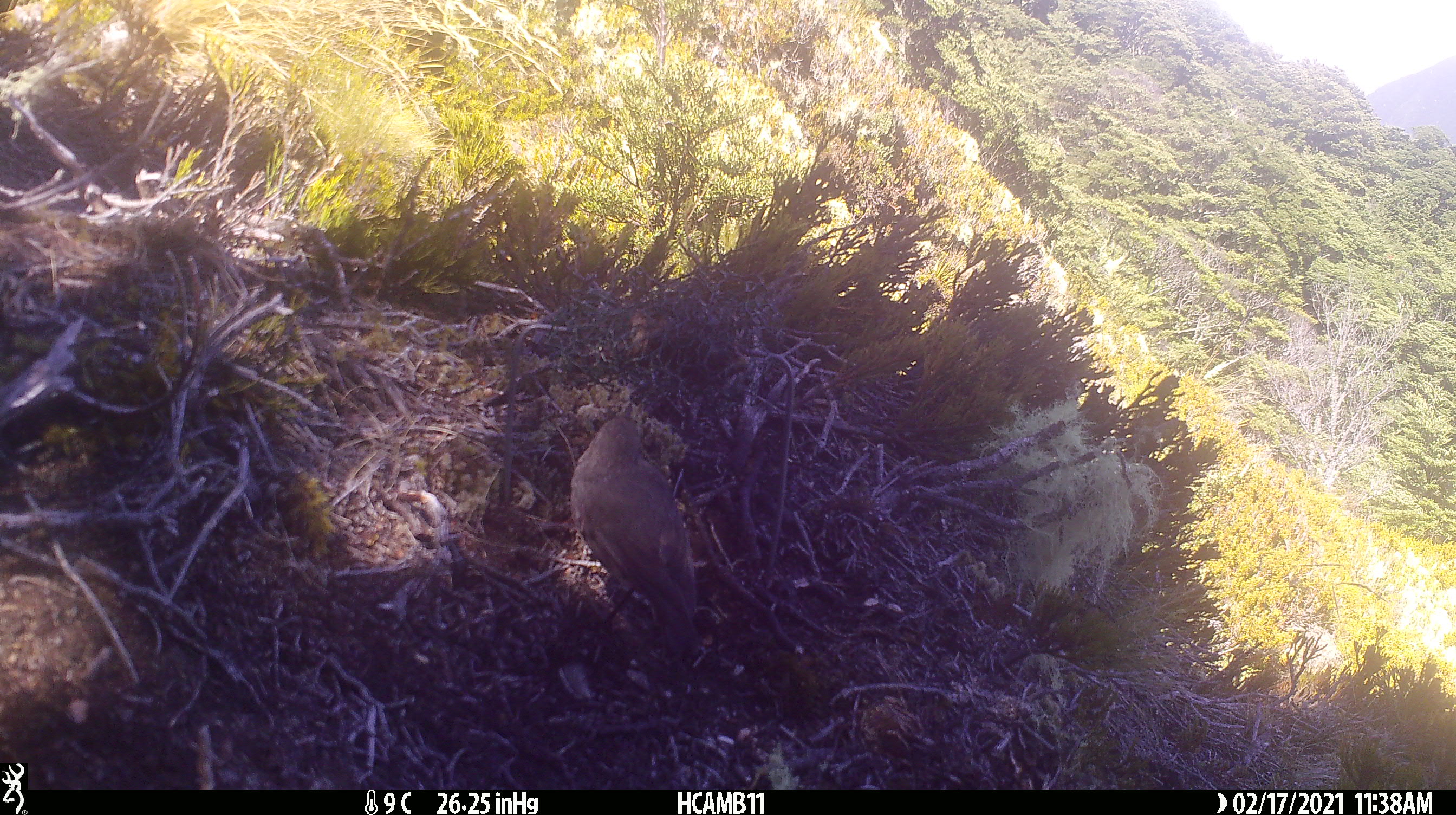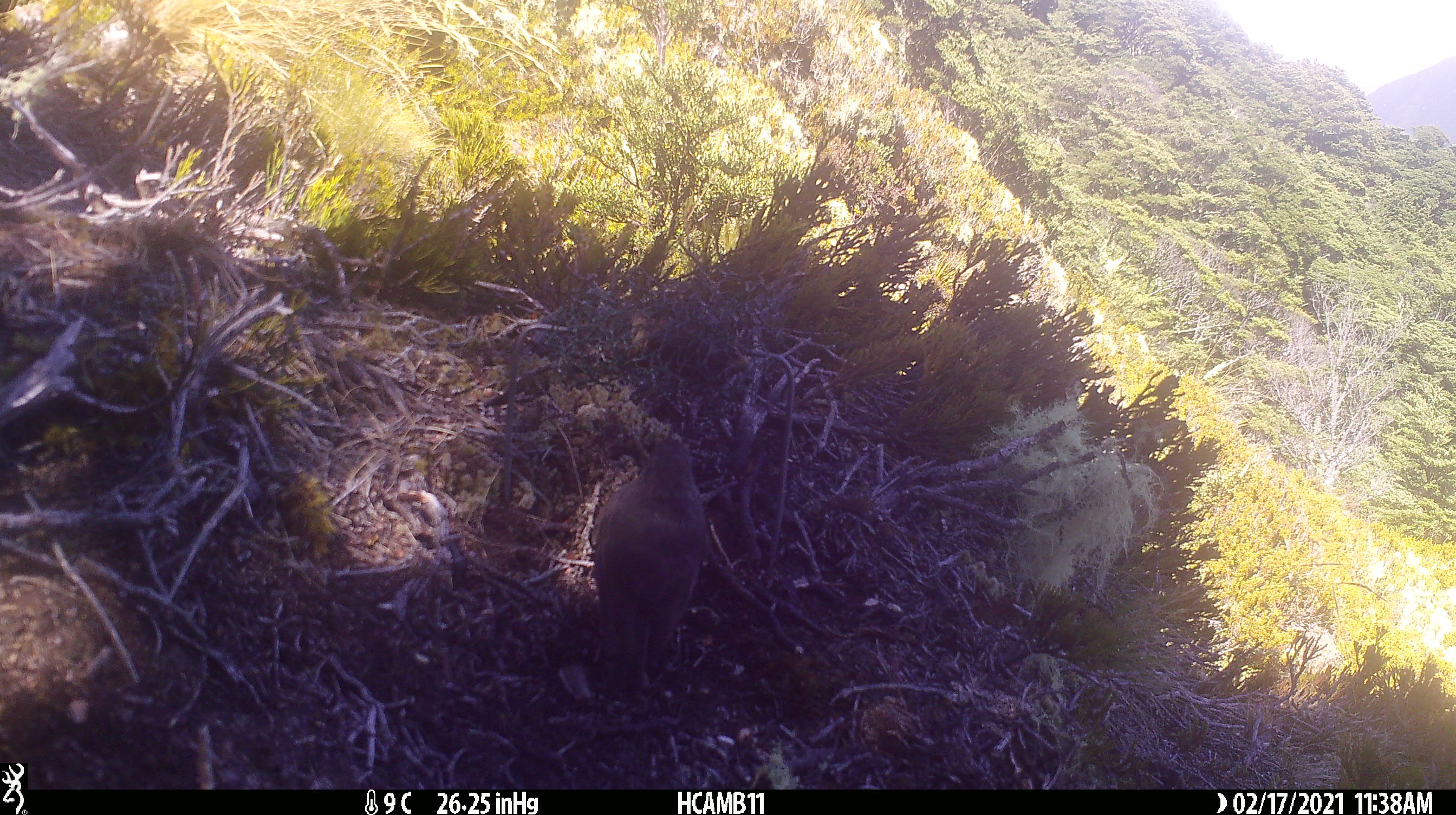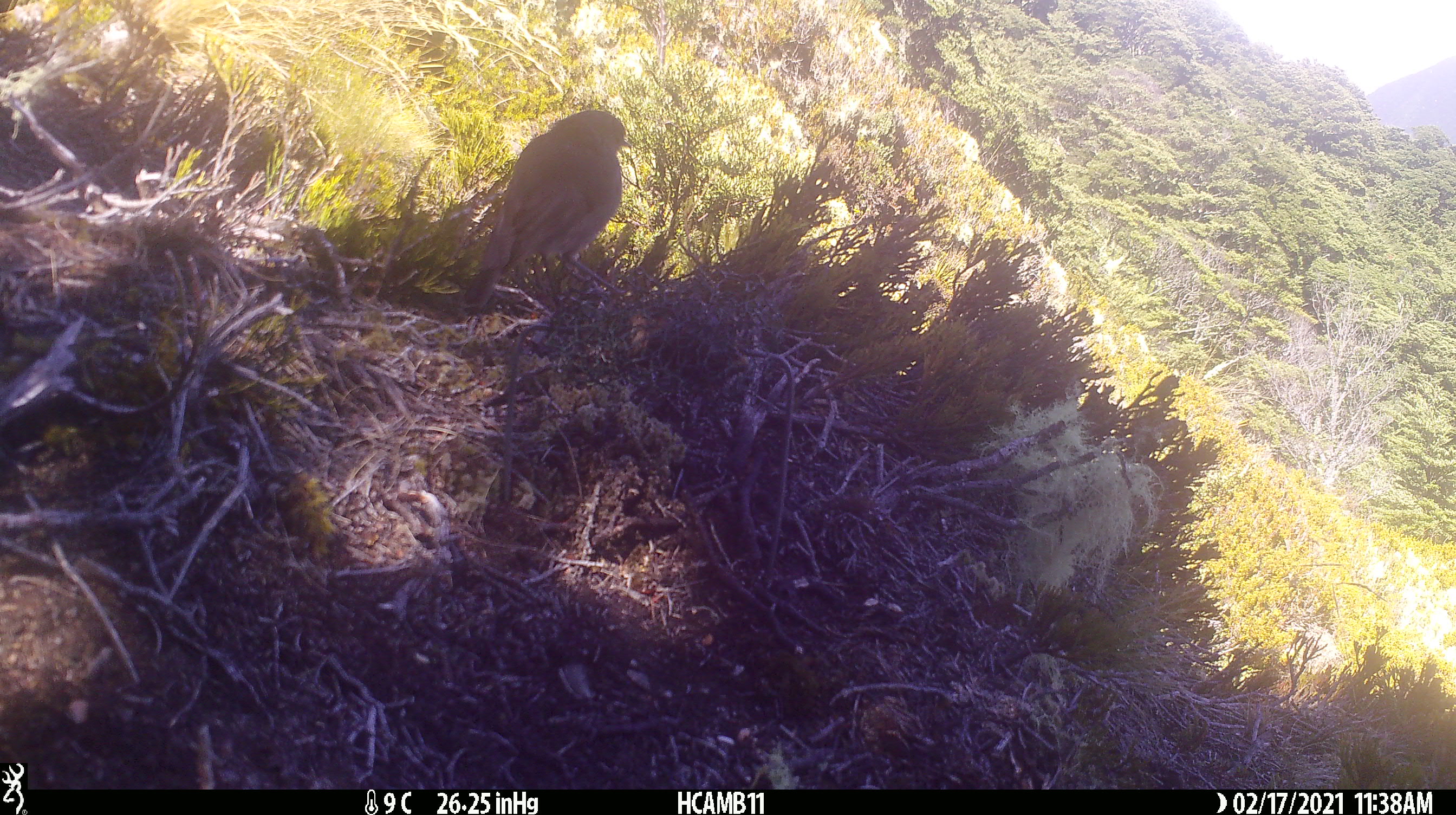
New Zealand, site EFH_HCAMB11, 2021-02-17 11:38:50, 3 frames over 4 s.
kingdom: Animalia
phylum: Chordata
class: Aves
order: Passeriformes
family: Petroicidae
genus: Petroica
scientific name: Petroica australis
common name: new zealand robin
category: robin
Robin (new zealand robin) (Petroica australis).